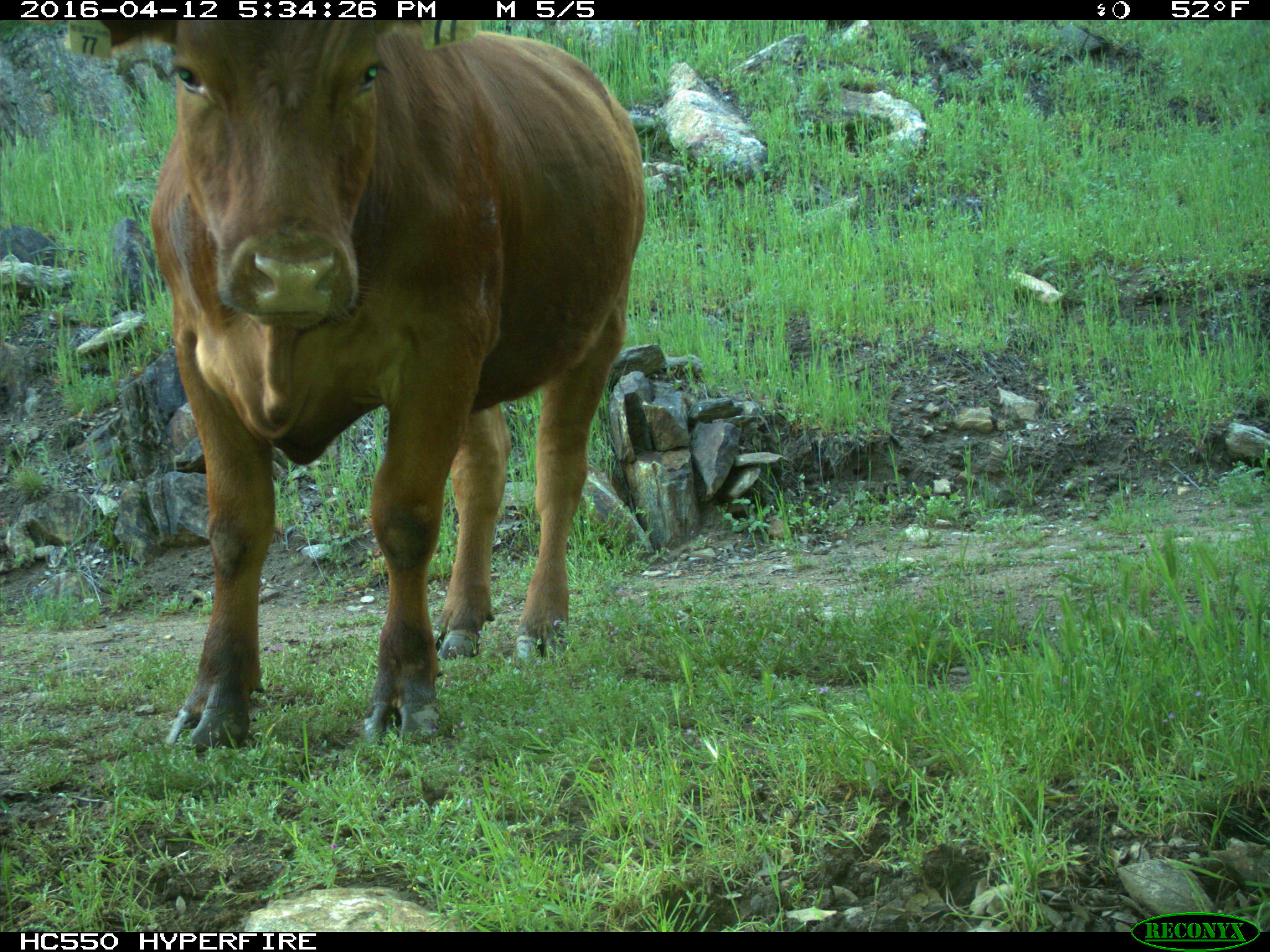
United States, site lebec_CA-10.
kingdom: Animalia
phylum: Chordata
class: Mammalia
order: Artiodactyla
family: Bovidae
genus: Bos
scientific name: Bos taurus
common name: domestic cow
Bos taurus (domestic cow).